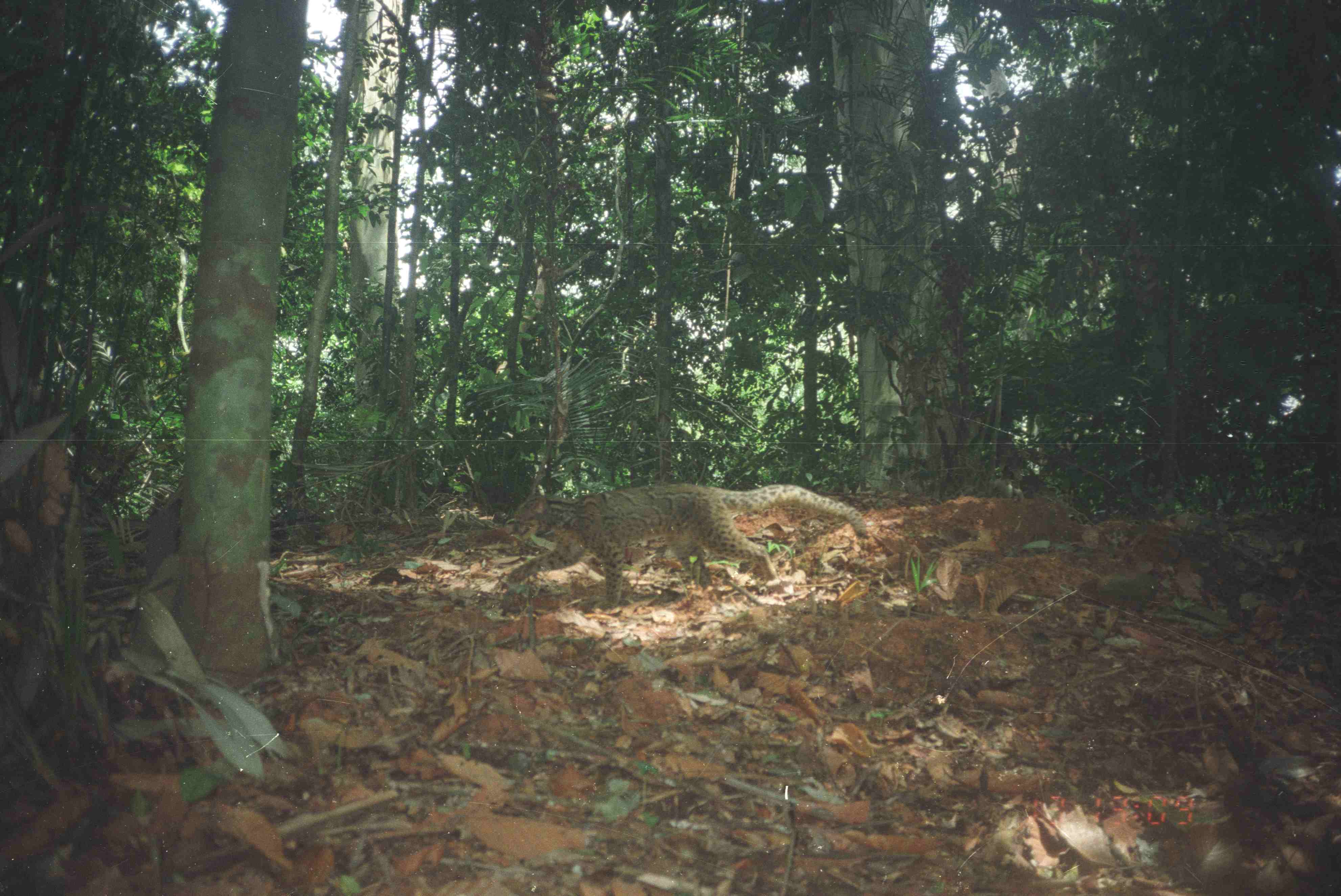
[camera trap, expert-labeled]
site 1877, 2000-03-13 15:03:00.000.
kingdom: Animalia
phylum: Chordata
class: Mammalia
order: Carnivora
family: Felidae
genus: Pardofelis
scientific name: Pardofelis marmorata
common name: marbled cat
Pardofelis marmorata (marbled cat), count 1.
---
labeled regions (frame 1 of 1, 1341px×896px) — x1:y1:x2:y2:
pardofelis marmorata: 497:482:876:613